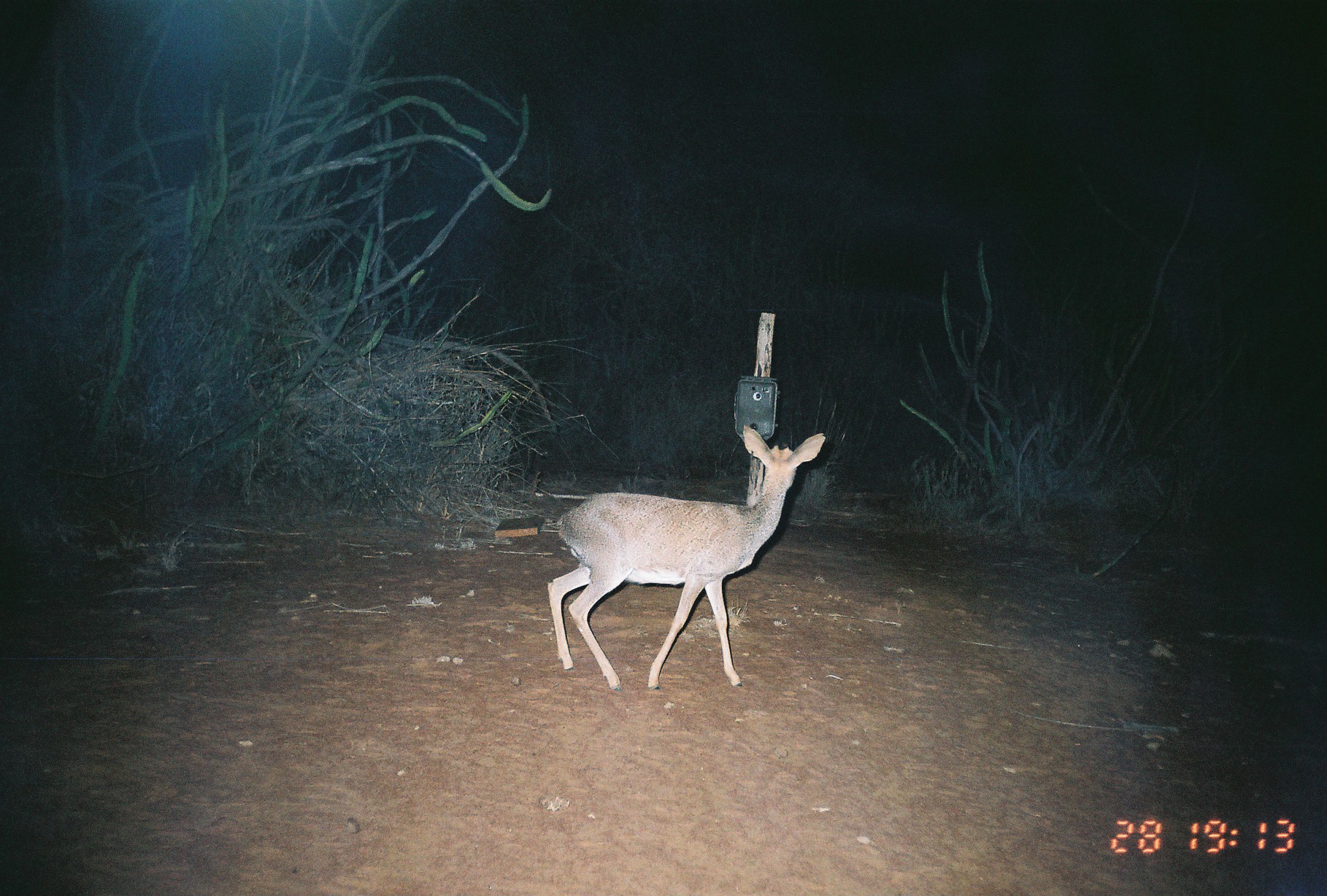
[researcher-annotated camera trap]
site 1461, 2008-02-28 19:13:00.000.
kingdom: Animalia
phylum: Chordata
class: Mammalia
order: Artiodactyla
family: Bovidae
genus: Madoqua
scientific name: Madoqua guentheri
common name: günther's dik-dik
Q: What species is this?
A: Madoqua guentheri (günther's dik-dik).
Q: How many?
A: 1.